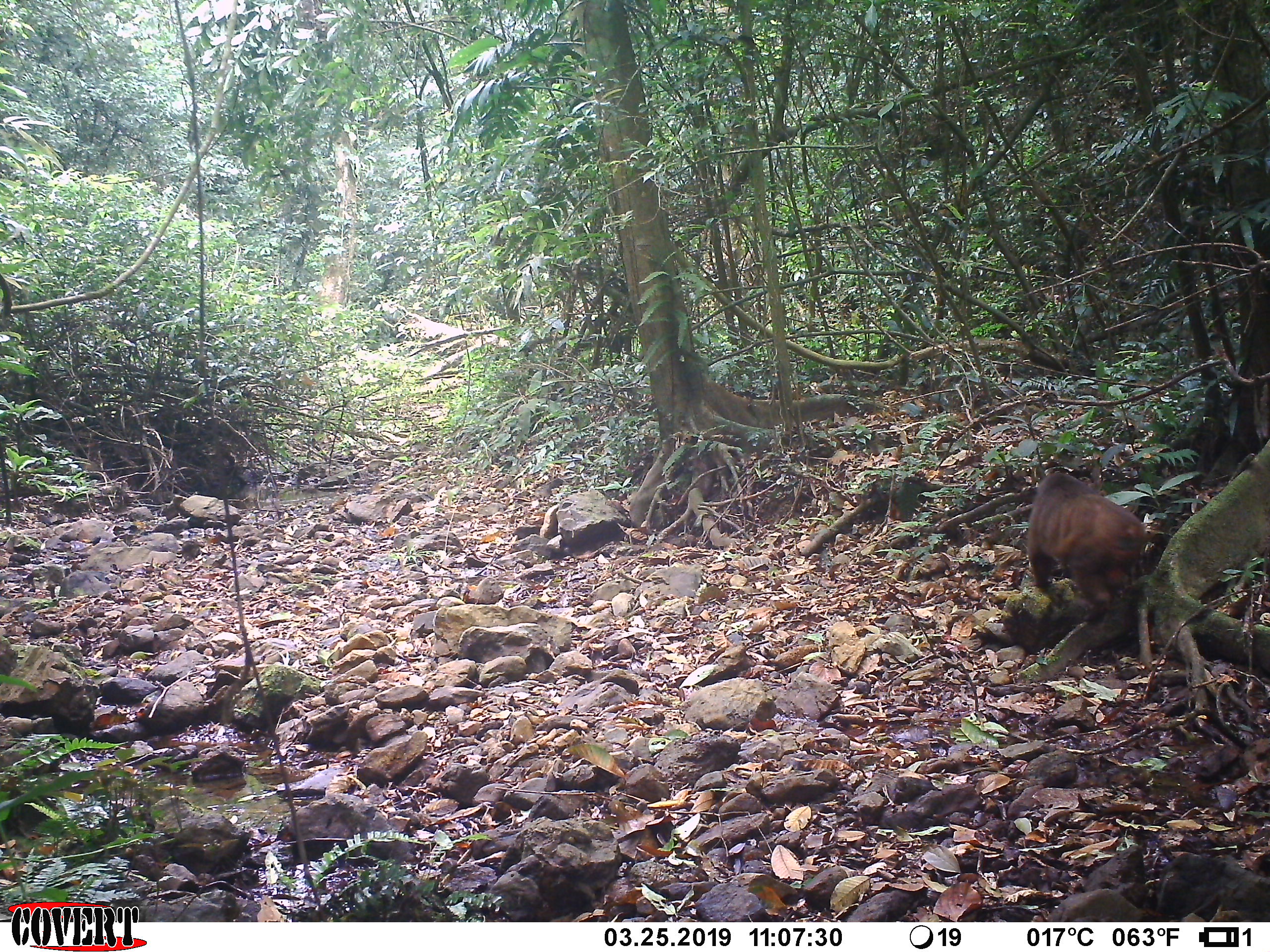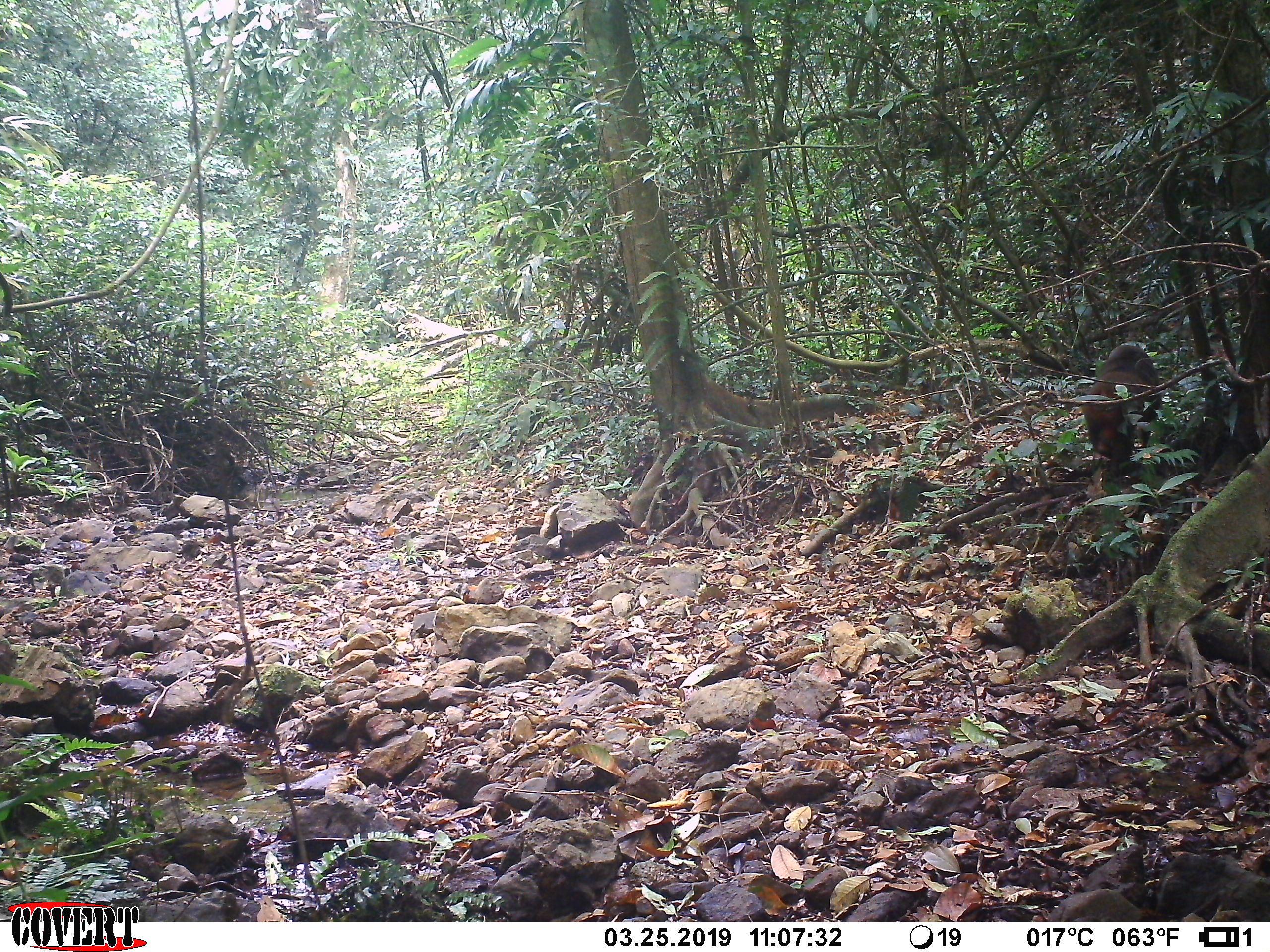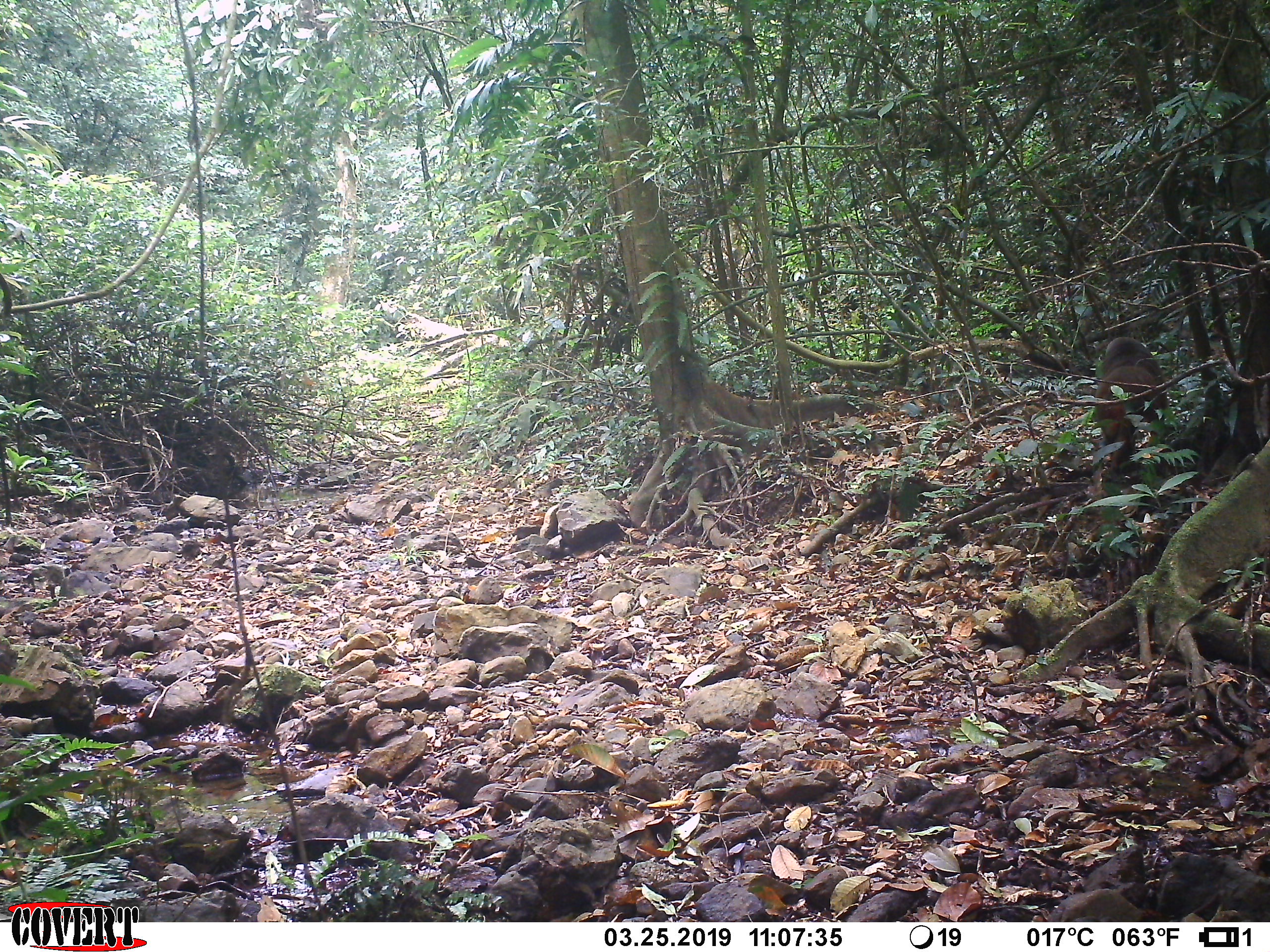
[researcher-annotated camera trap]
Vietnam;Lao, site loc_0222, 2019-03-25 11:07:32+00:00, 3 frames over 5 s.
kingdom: Animalia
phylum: Chordata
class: Mammalia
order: Primates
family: Cercopithecidae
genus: Macaca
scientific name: Macaca arctoides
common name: stump-tailed macaque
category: stump tailed macaque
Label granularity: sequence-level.